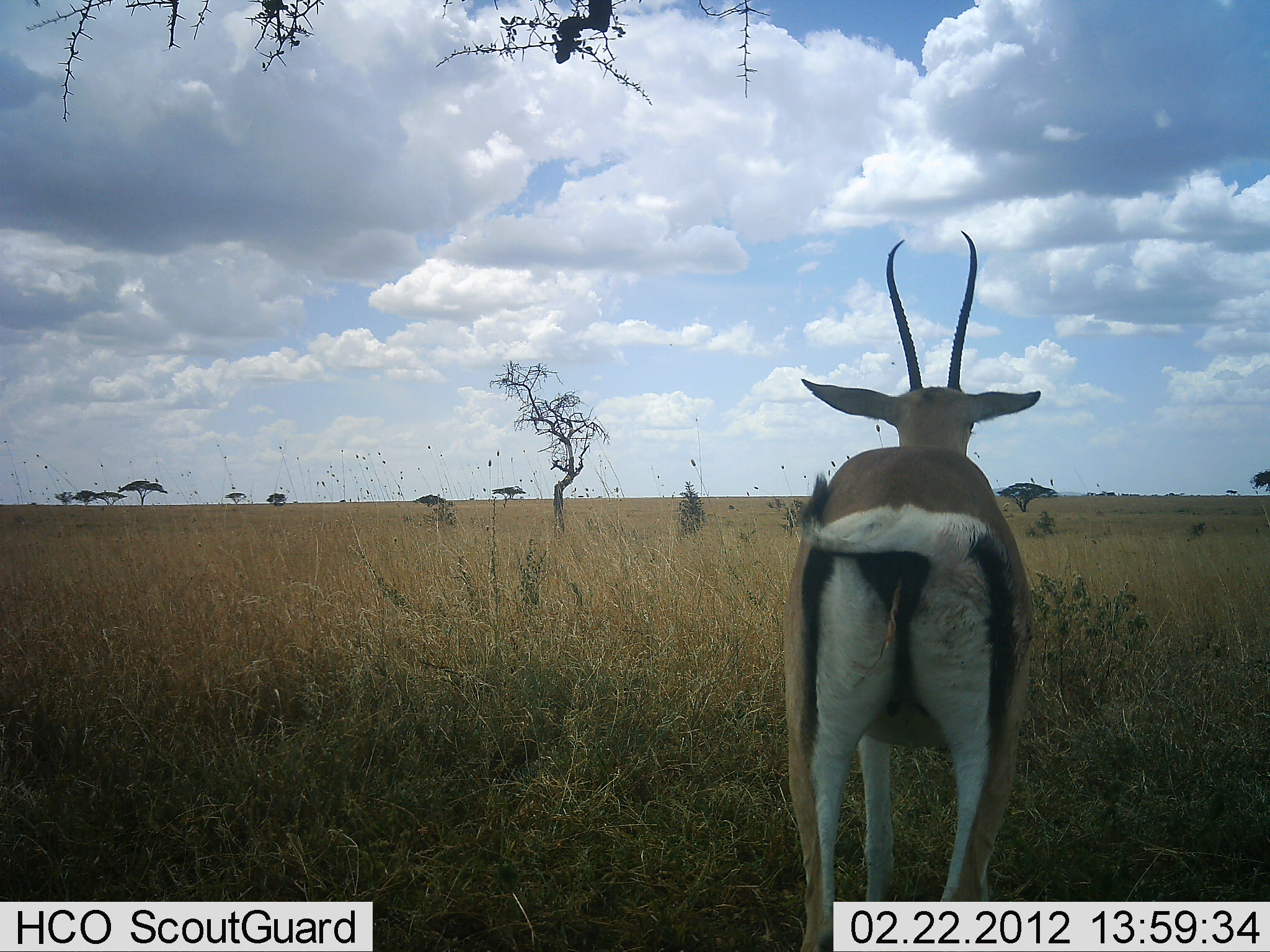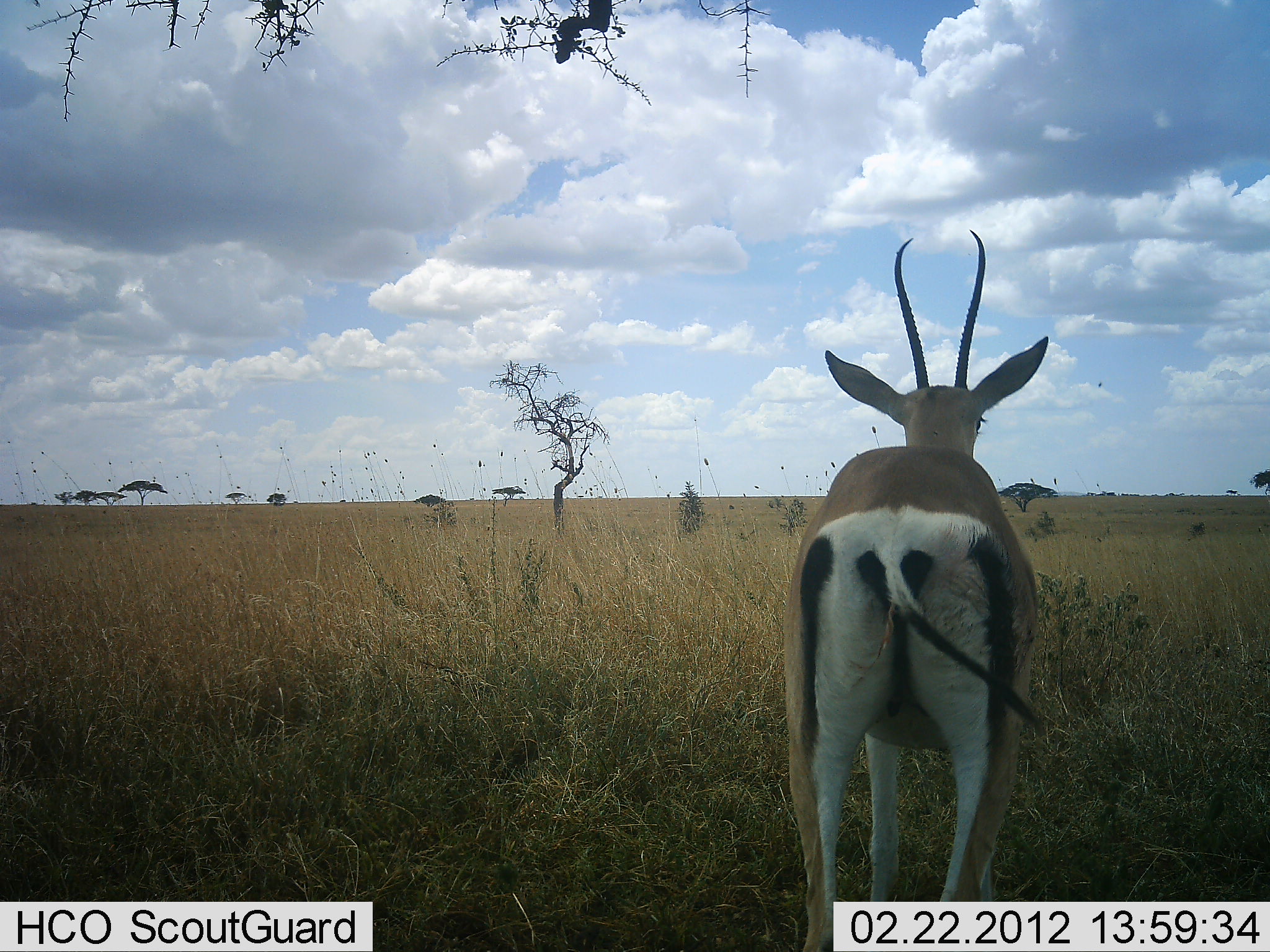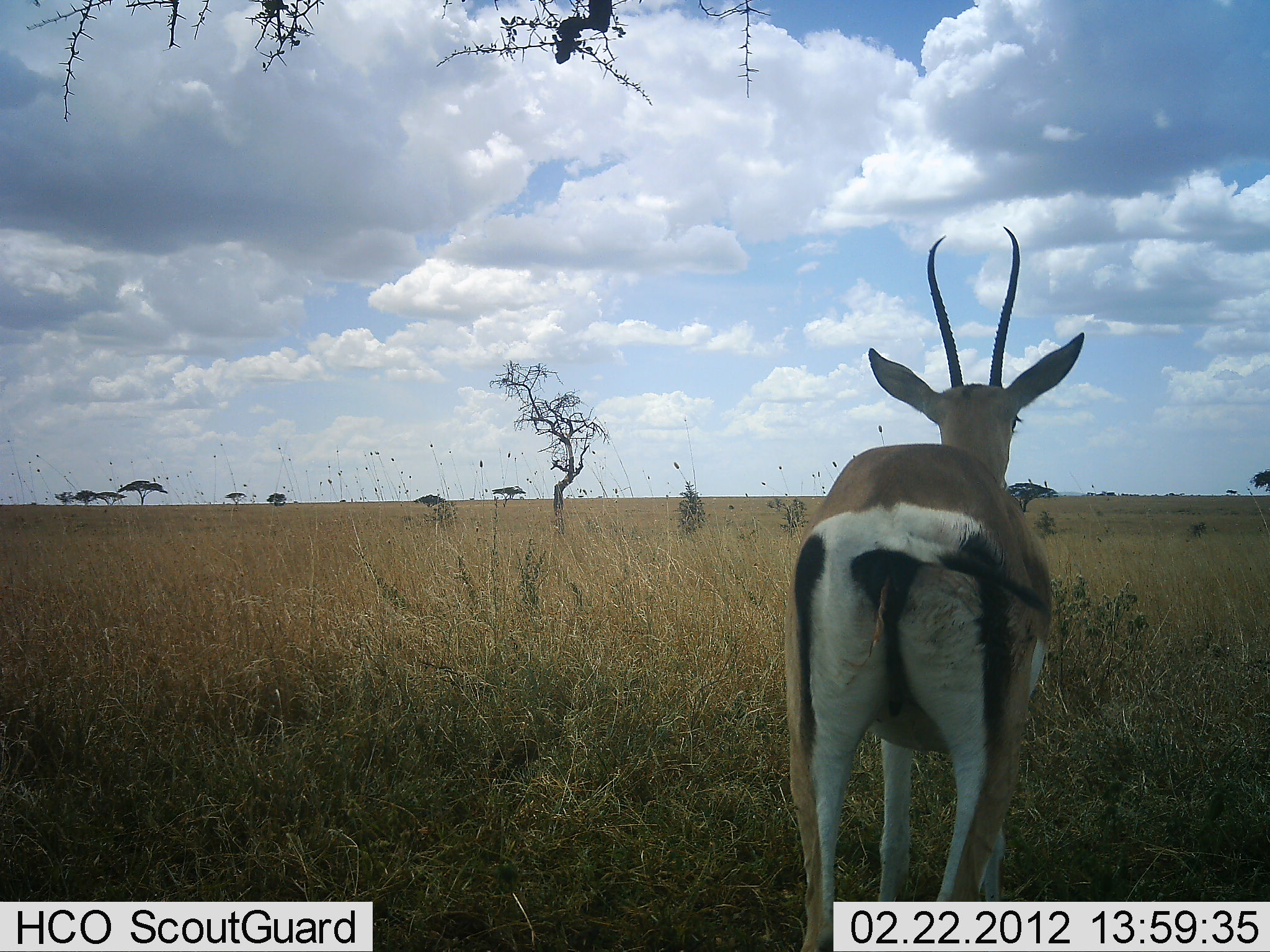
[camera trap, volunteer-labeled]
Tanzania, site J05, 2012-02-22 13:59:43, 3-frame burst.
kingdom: Animalia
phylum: Chordata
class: Mammalia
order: Artiodactyla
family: Bovidae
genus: Nanger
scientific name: Nanger granti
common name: grant's gazelle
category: gazellegrants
Gazellegrants (grant's gazelle) (Nanger granti), count 1. Behavior (volunteer vote fractions): standing 100%, resting 3%, moving 0%, interacting 0%. Young present (vote fraction): 0%. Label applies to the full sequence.